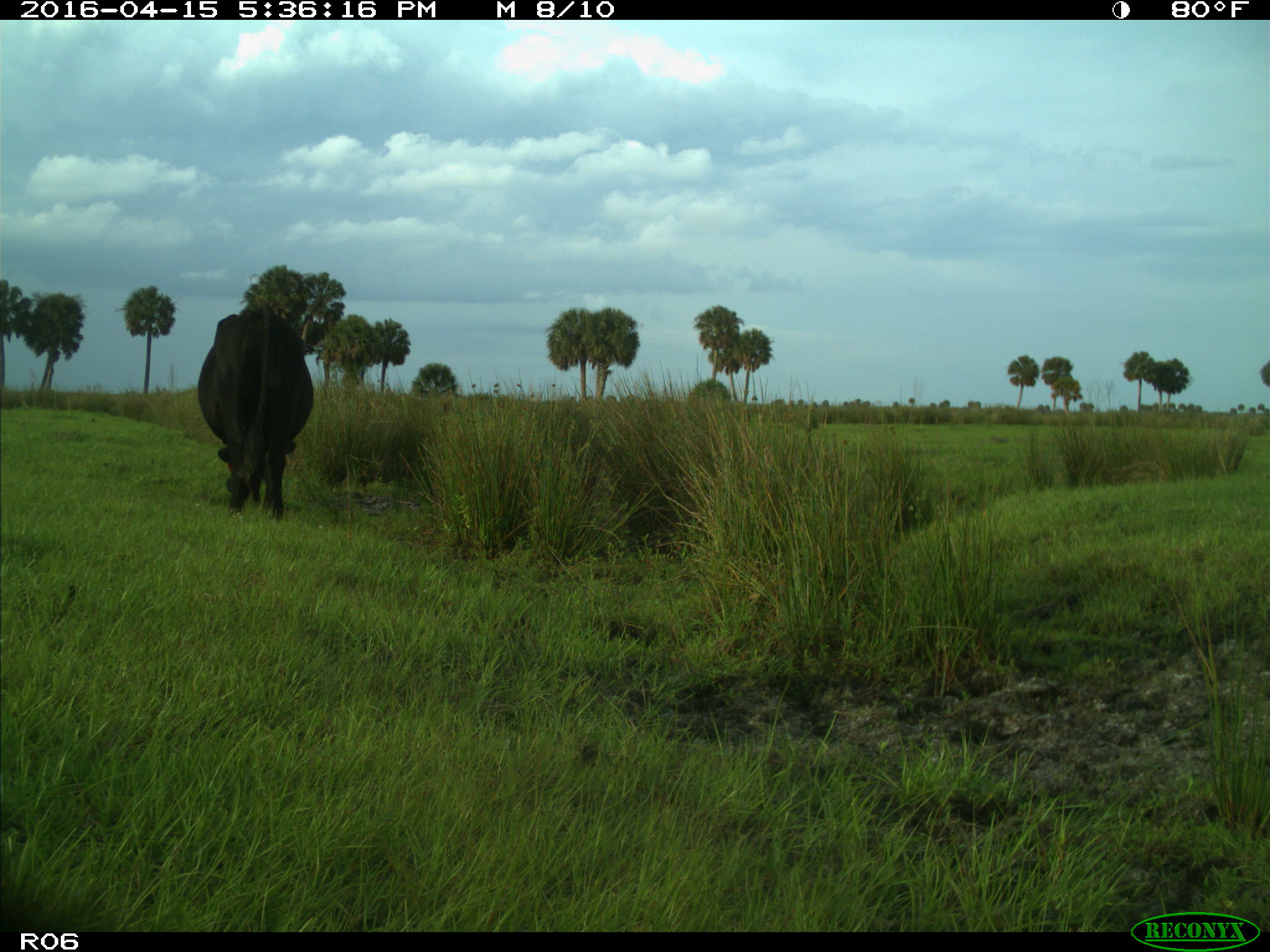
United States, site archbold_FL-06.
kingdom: Animalia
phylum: Chordata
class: Mammalia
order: Artiodactyla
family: Bovidae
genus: Bos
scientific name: Bos taurus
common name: domestic cow